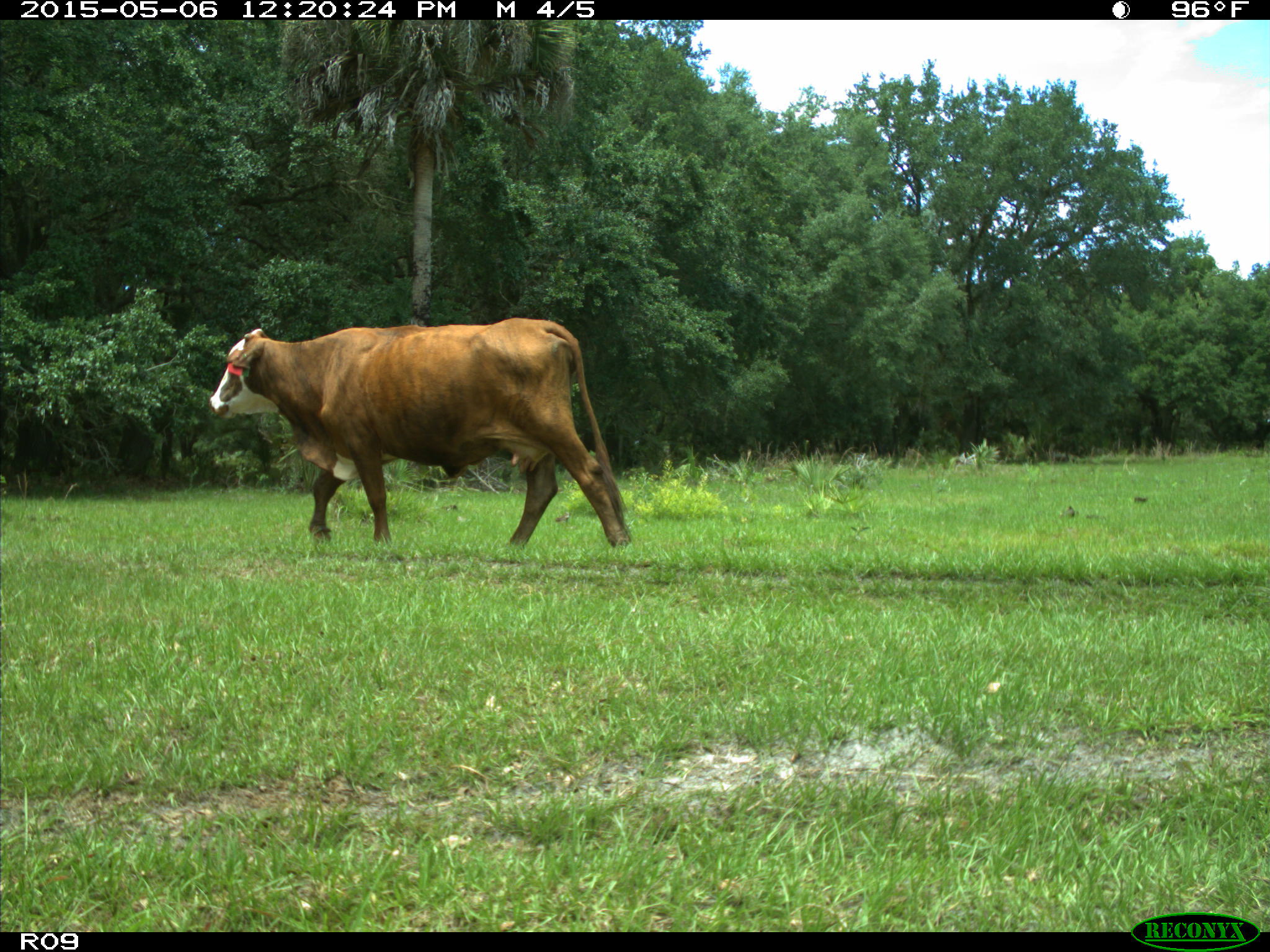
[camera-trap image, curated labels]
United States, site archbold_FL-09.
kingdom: Animalia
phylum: Chordata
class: Mammalia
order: Artiodactyla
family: Bovidae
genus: Bos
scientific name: Bos taurus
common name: domestic cow